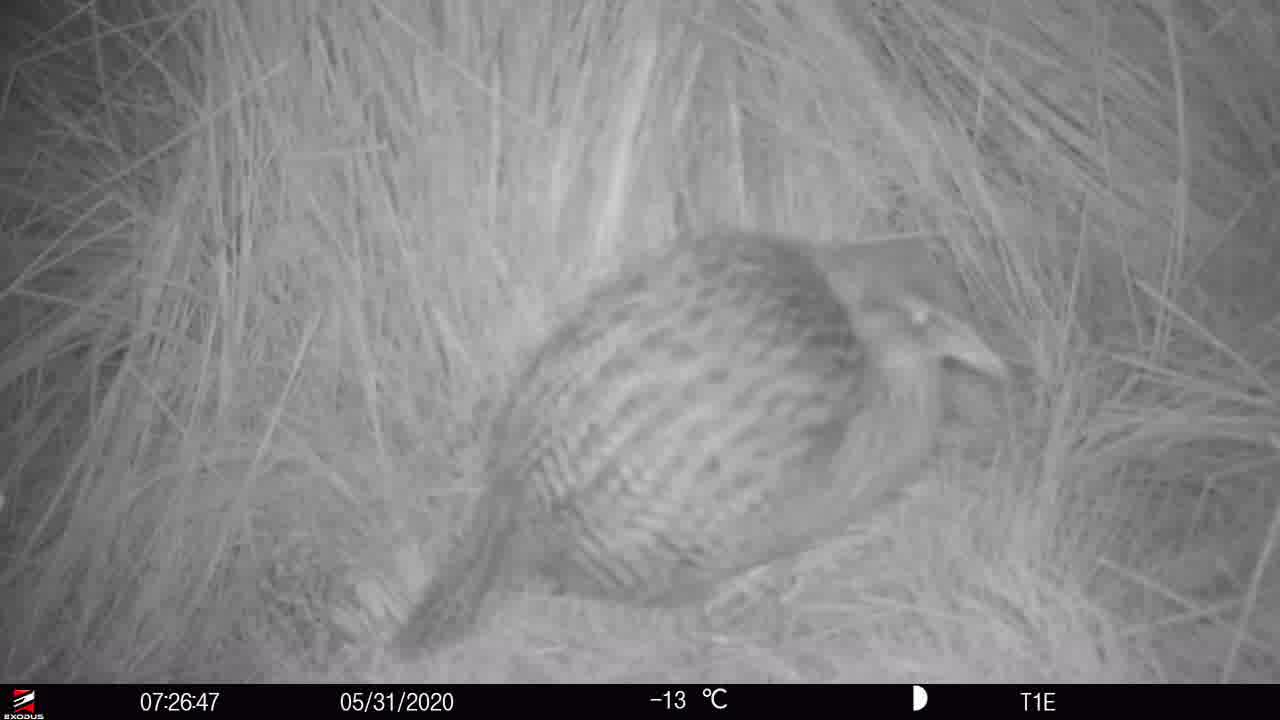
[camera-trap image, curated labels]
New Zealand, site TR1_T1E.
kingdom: Animalia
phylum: Chordata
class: Aves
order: Gruiformes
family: Rallidae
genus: Gallirallus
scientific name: Gallirallus australis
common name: weka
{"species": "weka (Gallirallus australis)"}